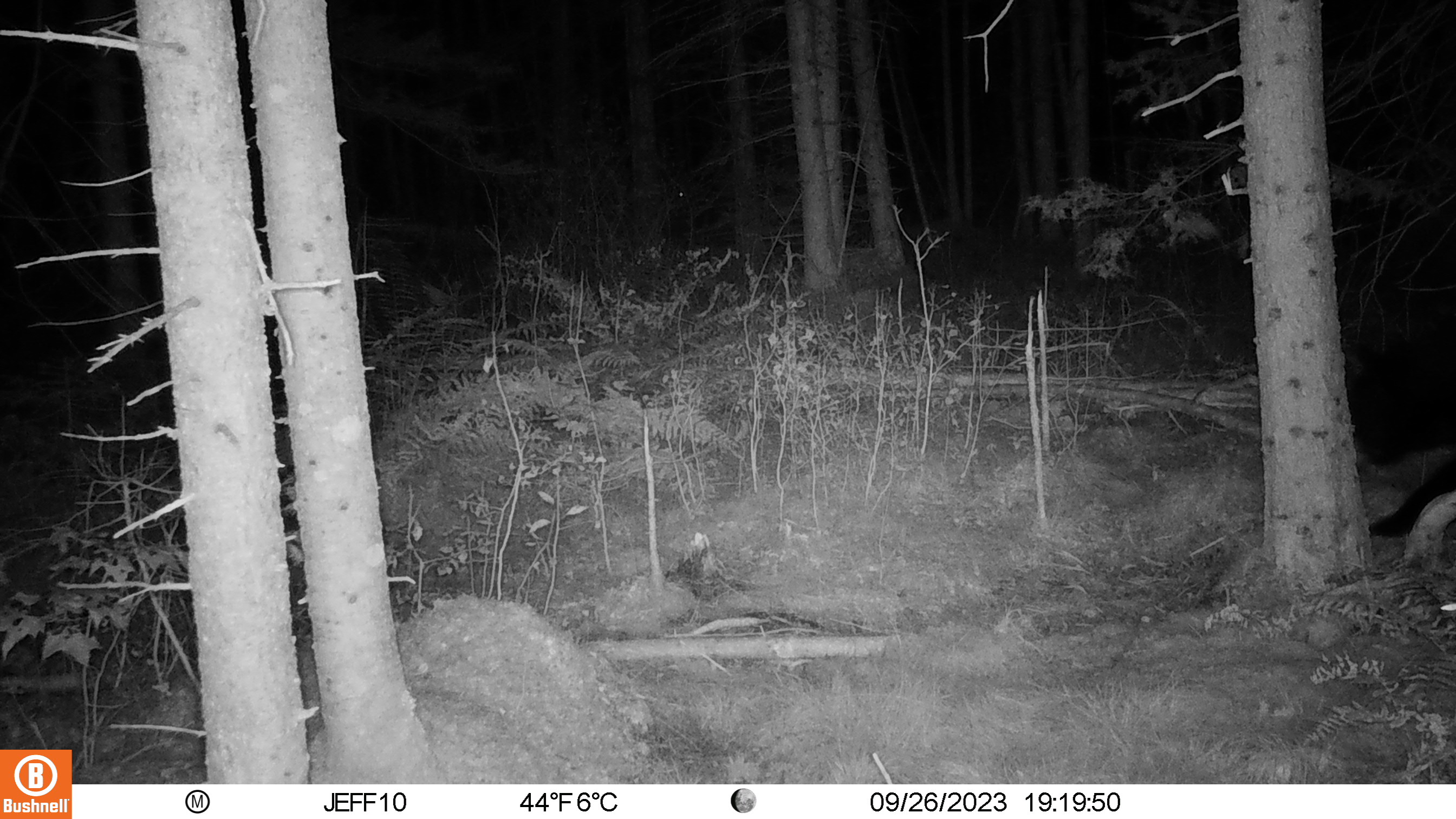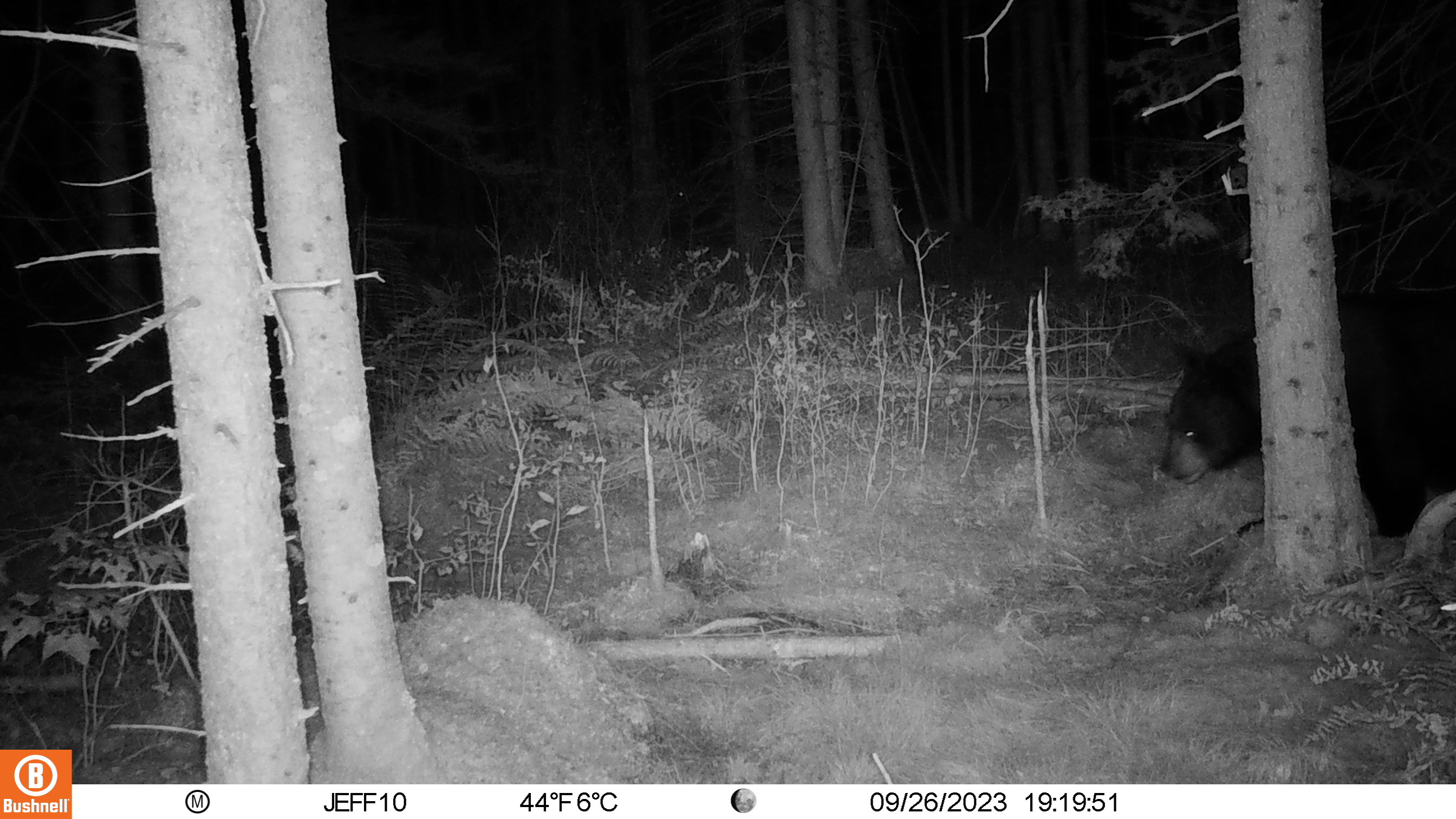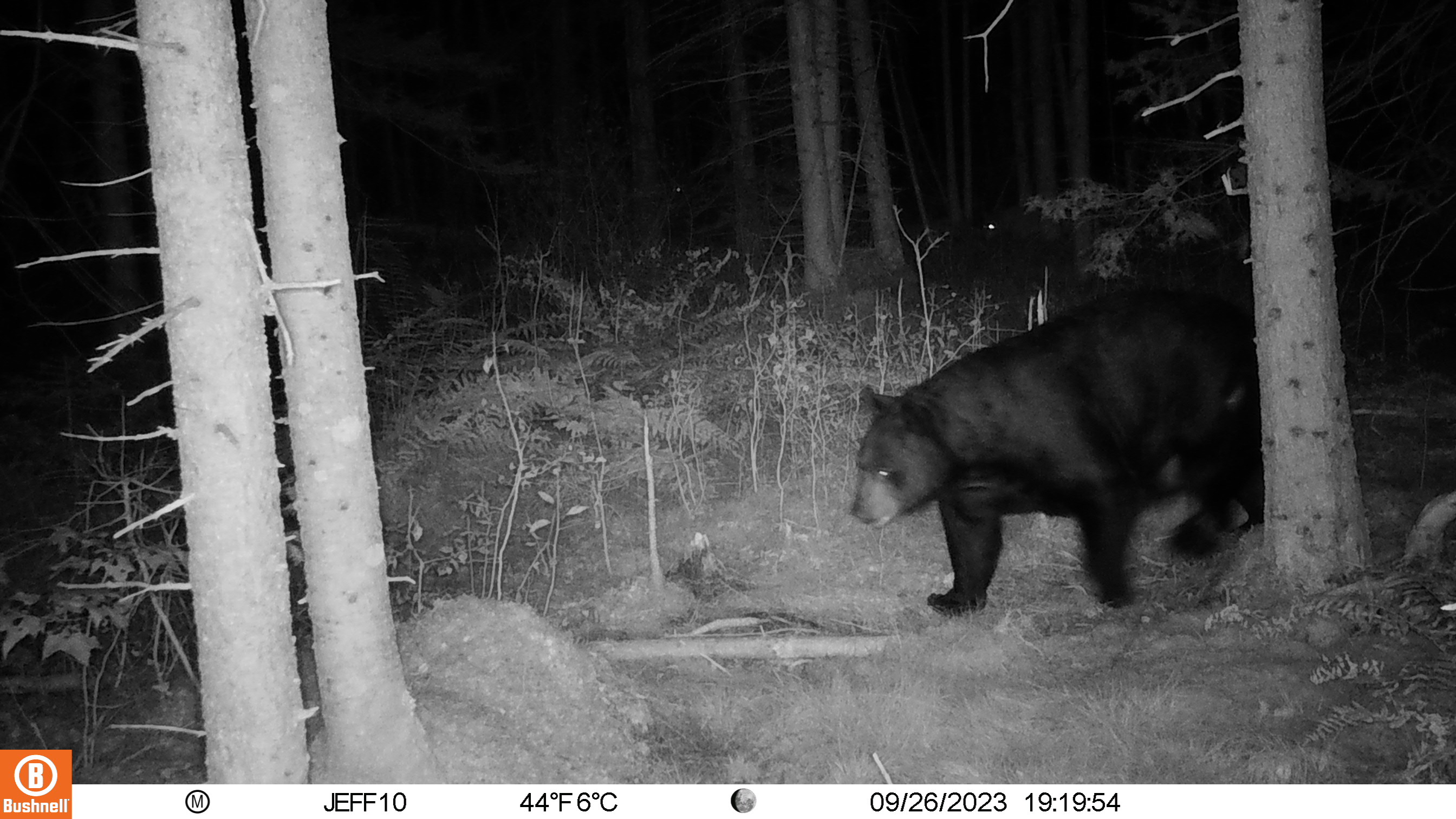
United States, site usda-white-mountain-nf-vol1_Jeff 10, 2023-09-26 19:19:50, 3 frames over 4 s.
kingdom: Animalia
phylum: Chordata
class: Mammalia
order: Carnivora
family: Ursidae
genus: Ursus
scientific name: Ursus americanus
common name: black bear